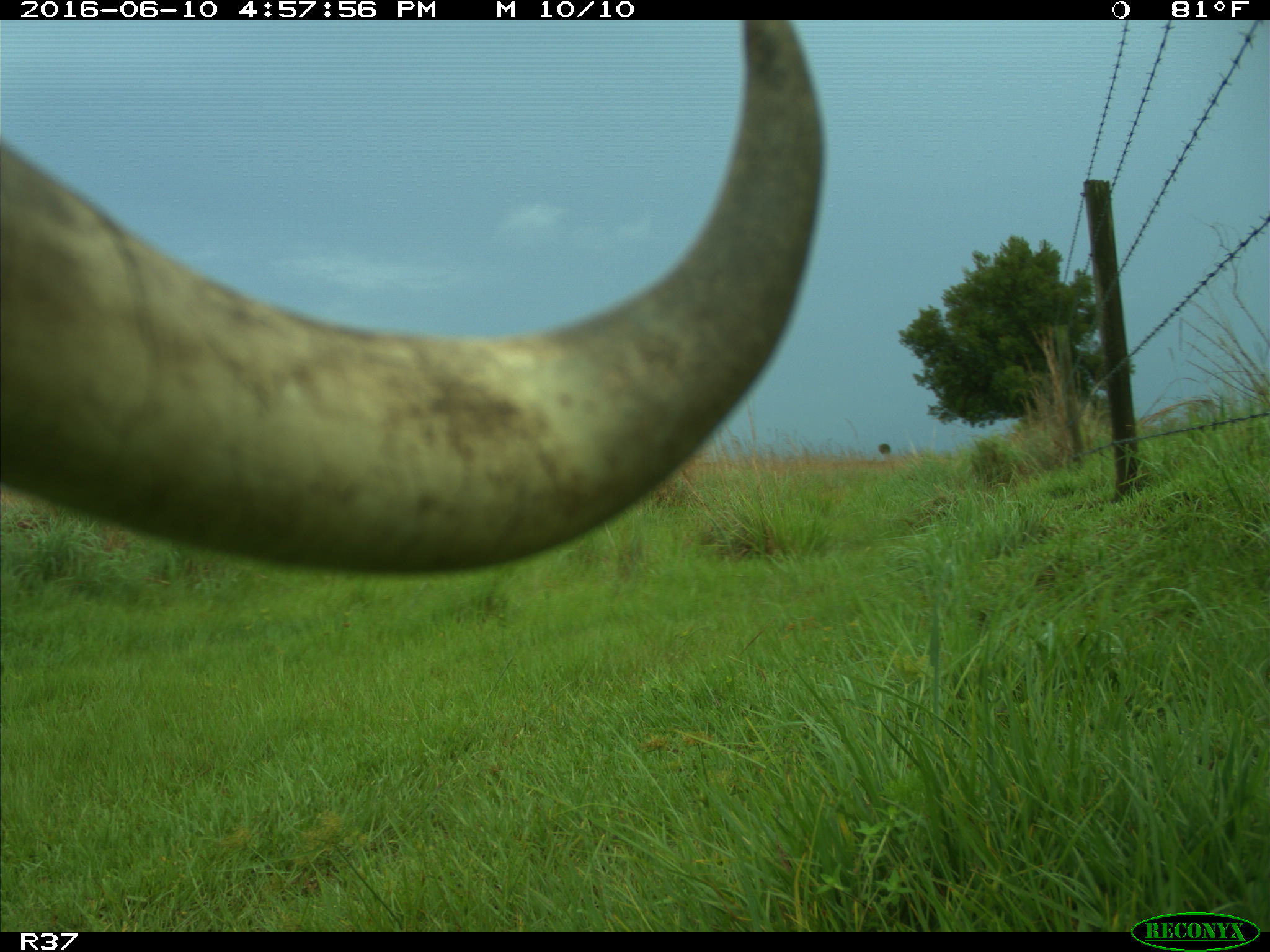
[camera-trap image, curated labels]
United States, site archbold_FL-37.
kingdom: Animalia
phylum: Chordata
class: Mammalia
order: Artiodactyla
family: Bovidae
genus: Bos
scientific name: Bos taurus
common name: domestic cow